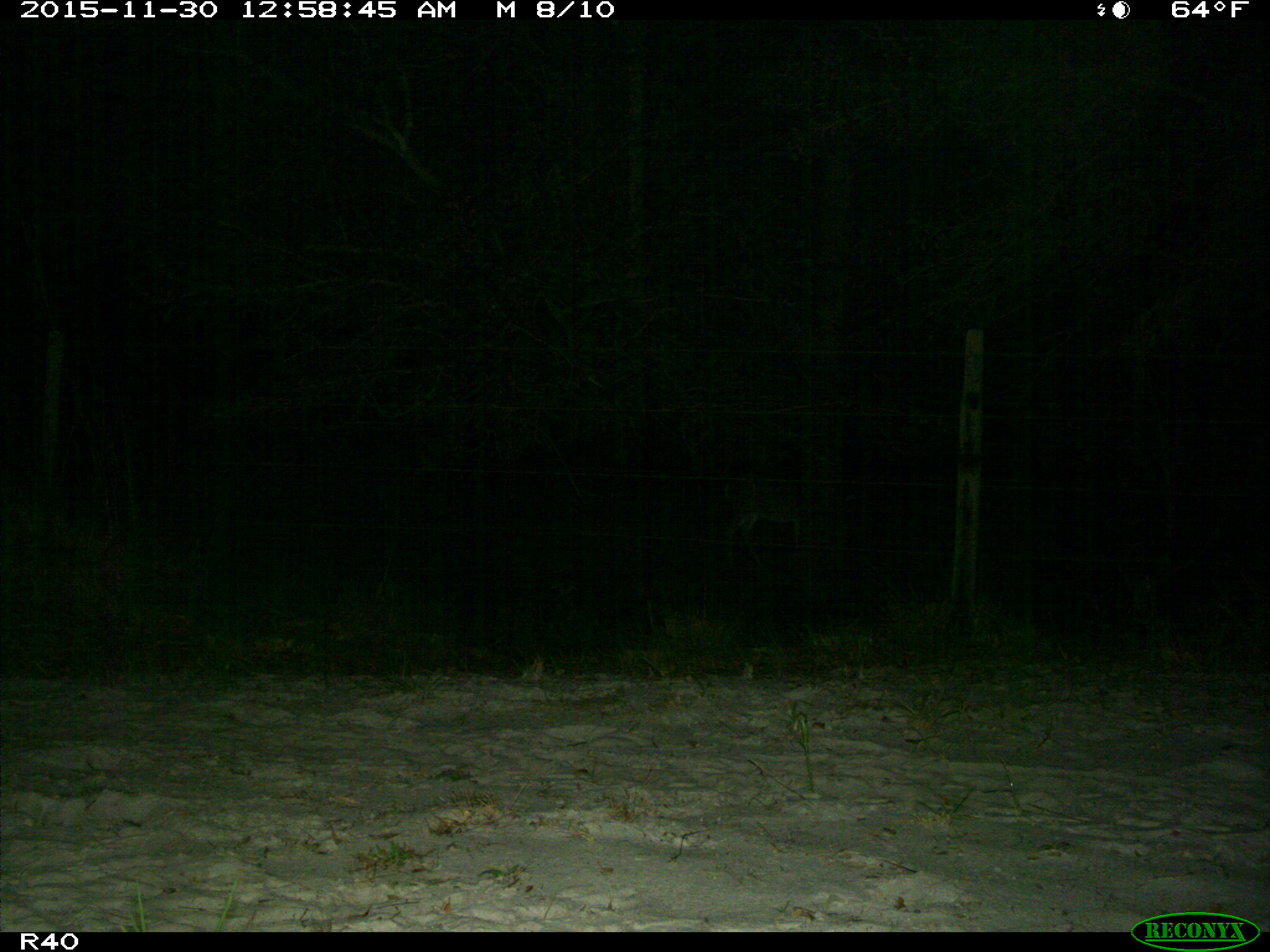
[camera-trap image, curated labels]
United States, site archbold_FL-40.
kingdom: Animalia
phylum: Chordata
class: Mammalia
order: Artiodactyla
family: Cervidae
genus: Odocoileus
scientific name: Odocoileus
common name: deer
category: unidentified deer